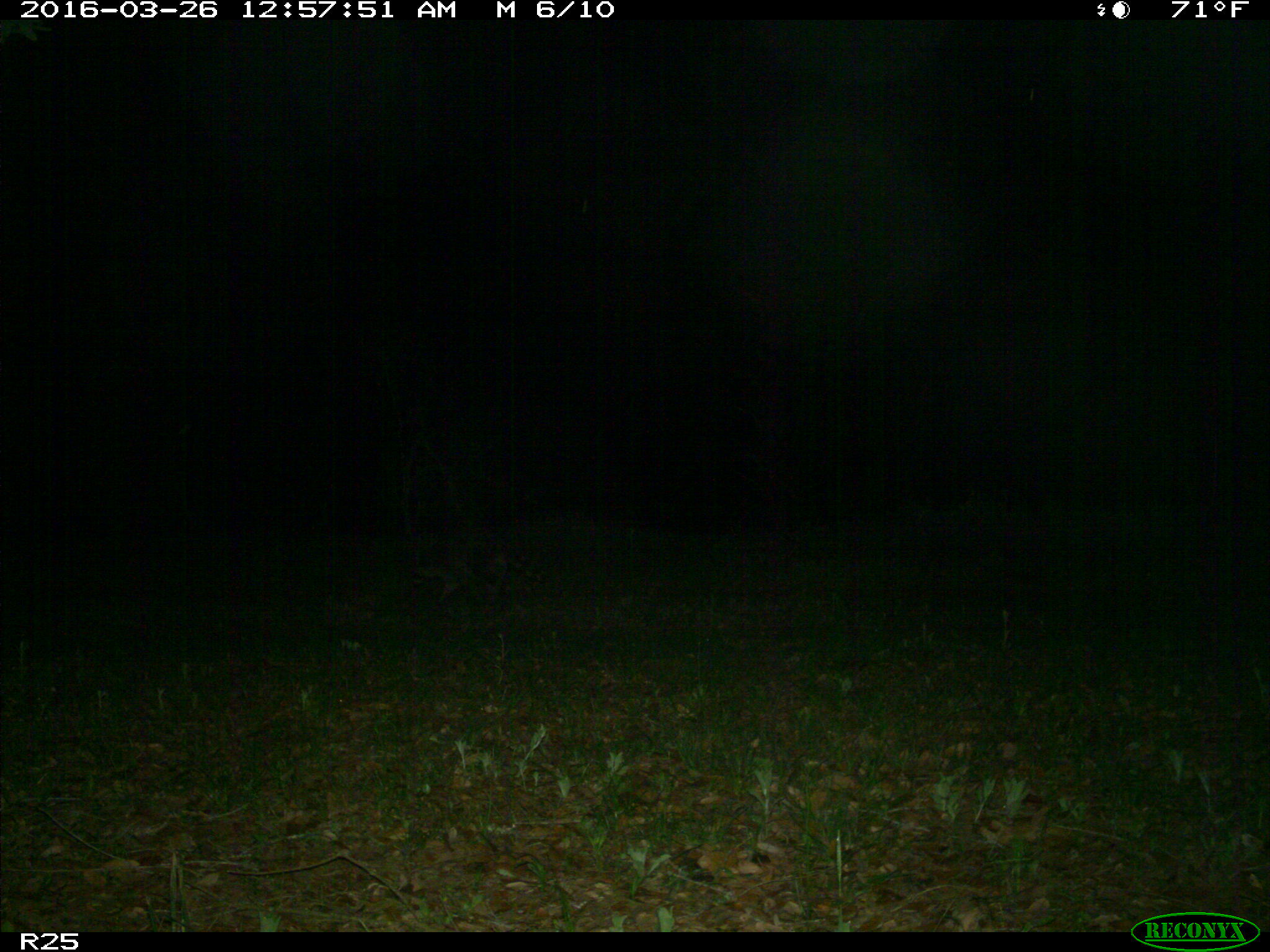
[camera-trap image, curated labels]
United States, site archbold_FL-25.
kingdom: Animalia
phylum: Chordata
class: Mammalia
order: Carnivora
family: Procyonidae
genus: Procyon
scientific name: Procyon lotor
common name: common raccoon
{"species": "Procyon lotor (common raccoon)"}